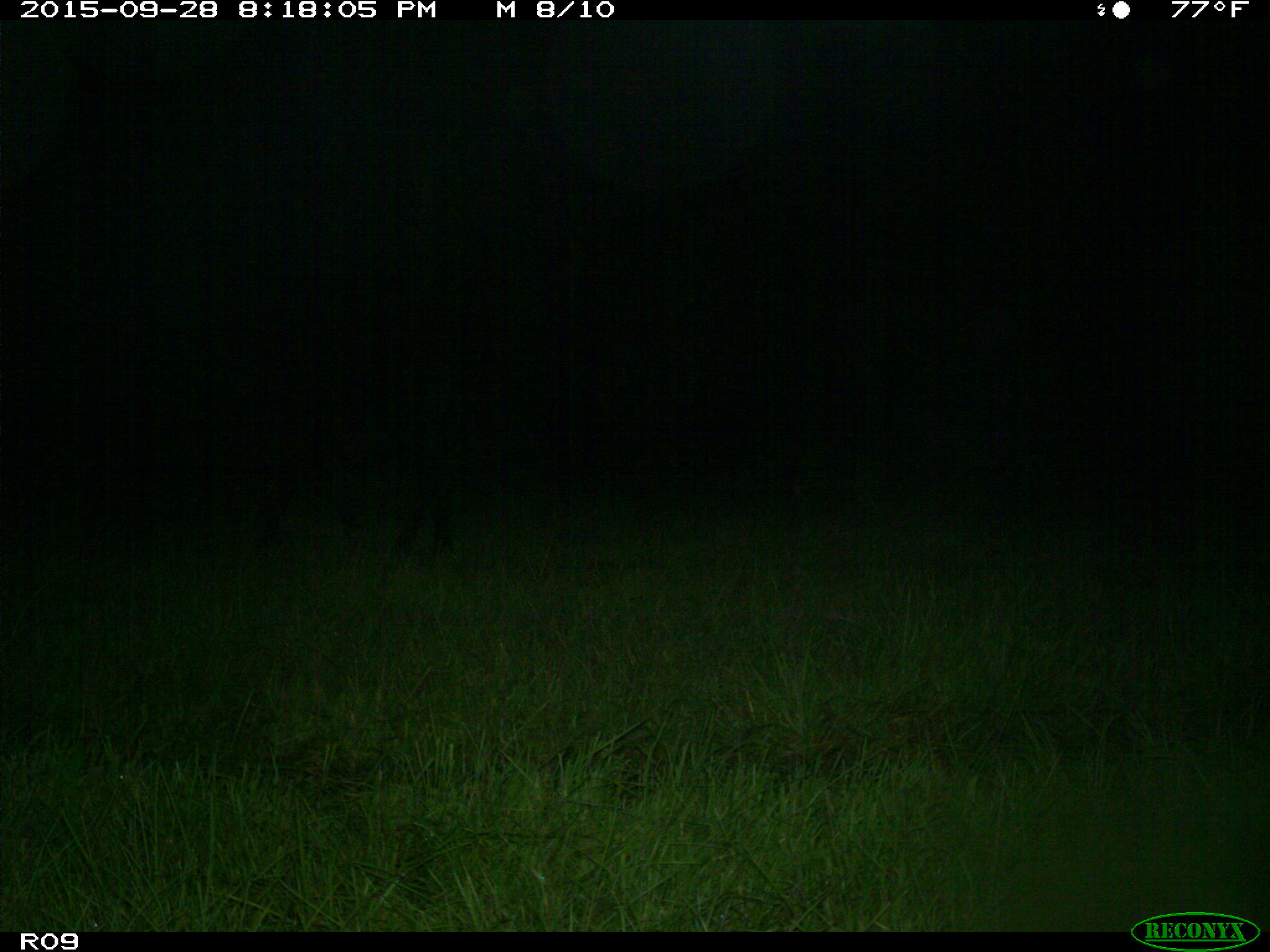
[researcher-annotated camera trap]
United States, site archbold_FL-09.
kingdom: Animalia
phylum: Chordata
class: Mammalia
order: Artiodactyla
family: Bovidae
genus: Bos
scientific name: Bos taurus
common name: domestic cow